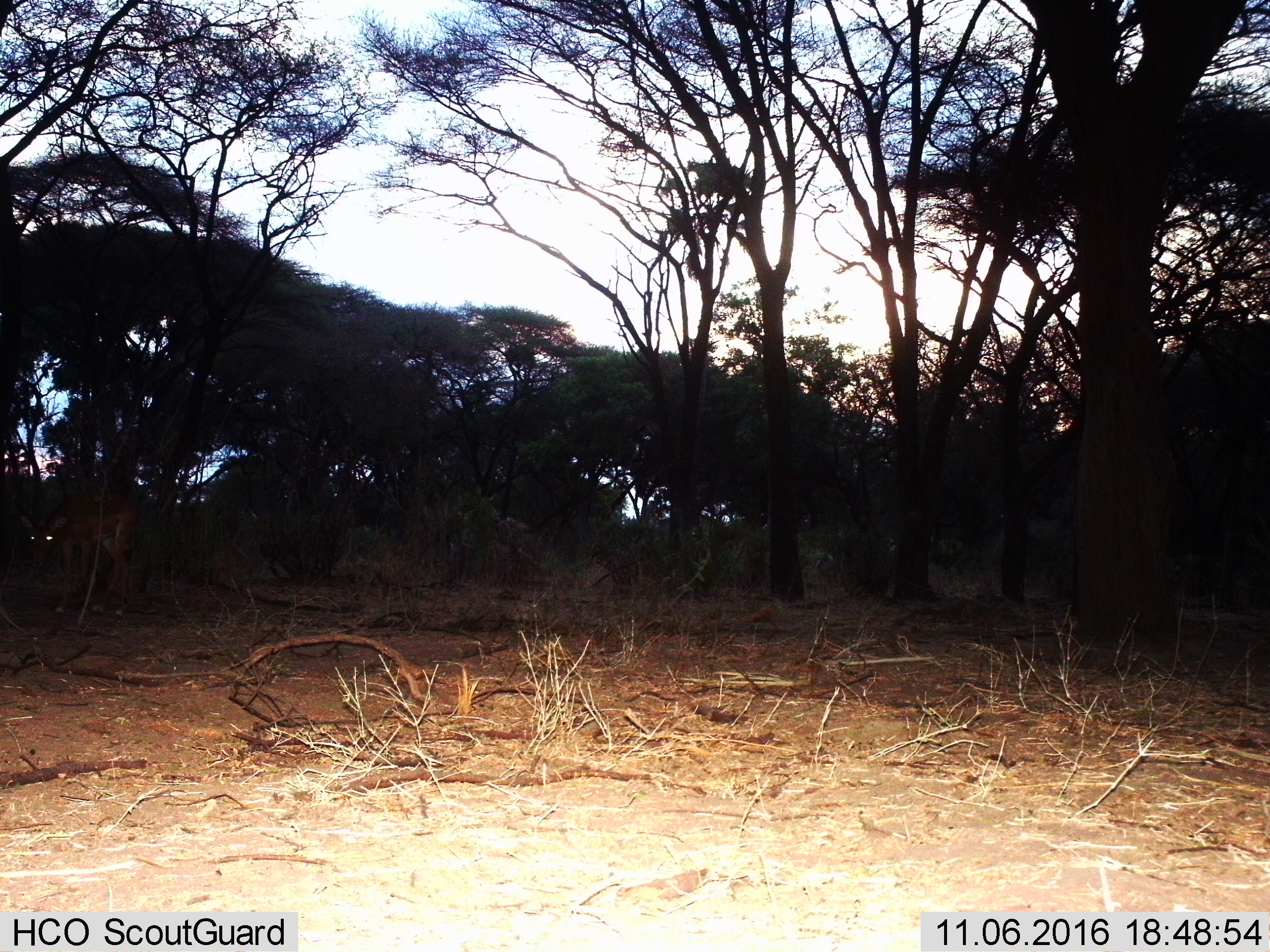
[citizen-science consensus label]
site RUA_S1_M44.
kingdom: Animalia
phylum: Chordata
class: Mammalia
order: Artiodactyla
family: Bovidae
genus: Aepyceros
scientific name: Aepyceros melampus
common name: impala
Impala (Aepyceros melampus), count 1. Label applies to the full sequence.